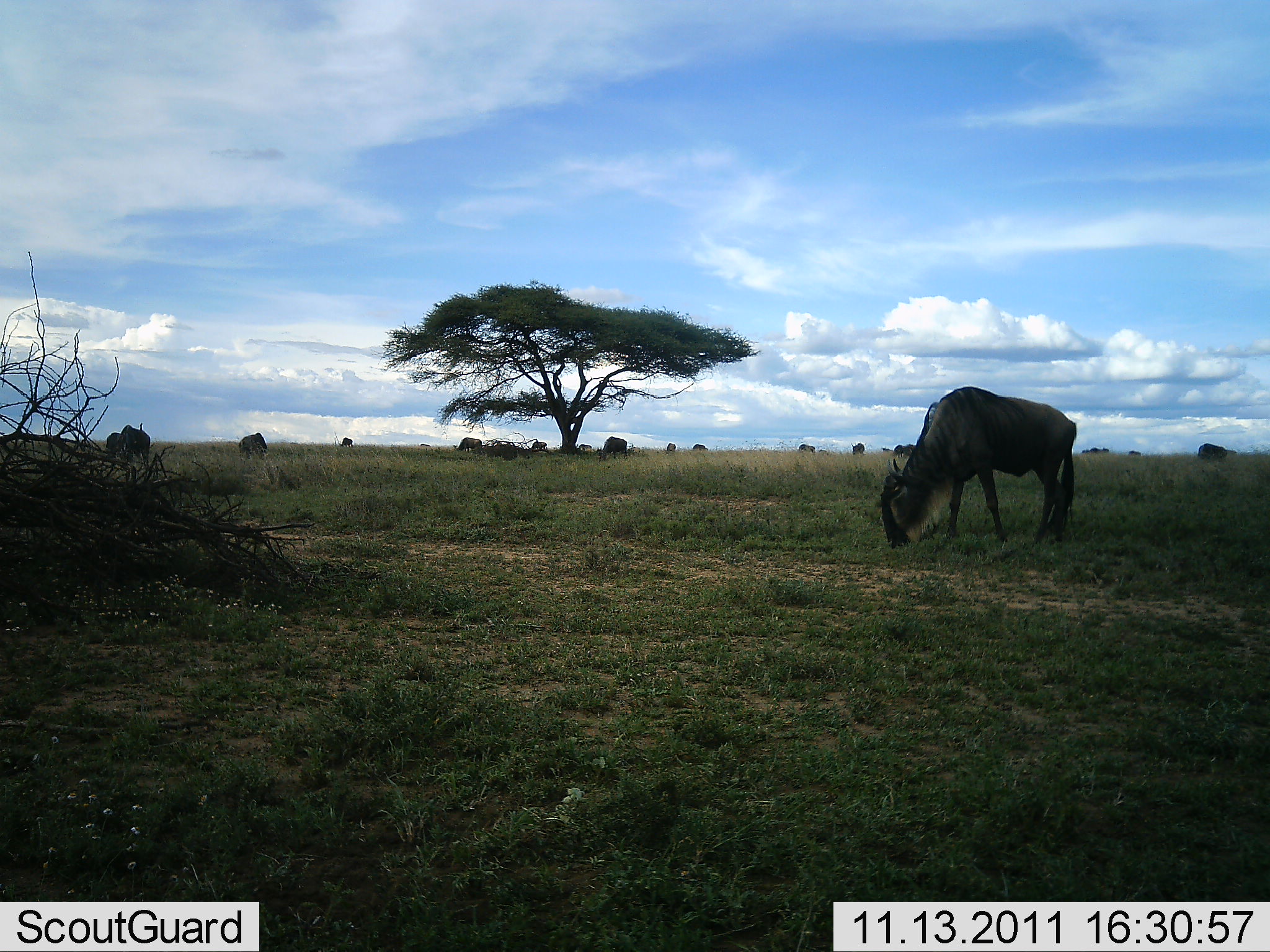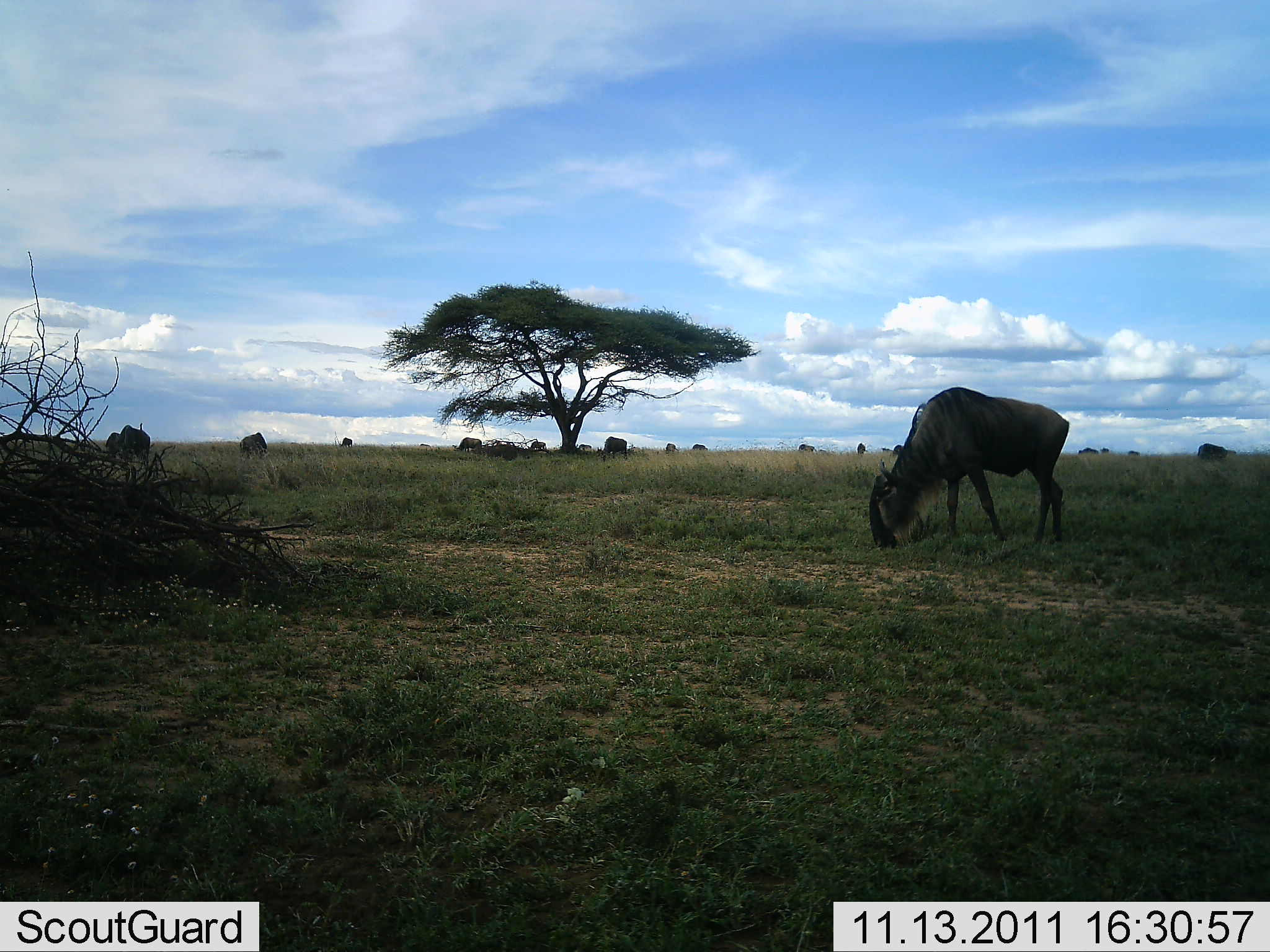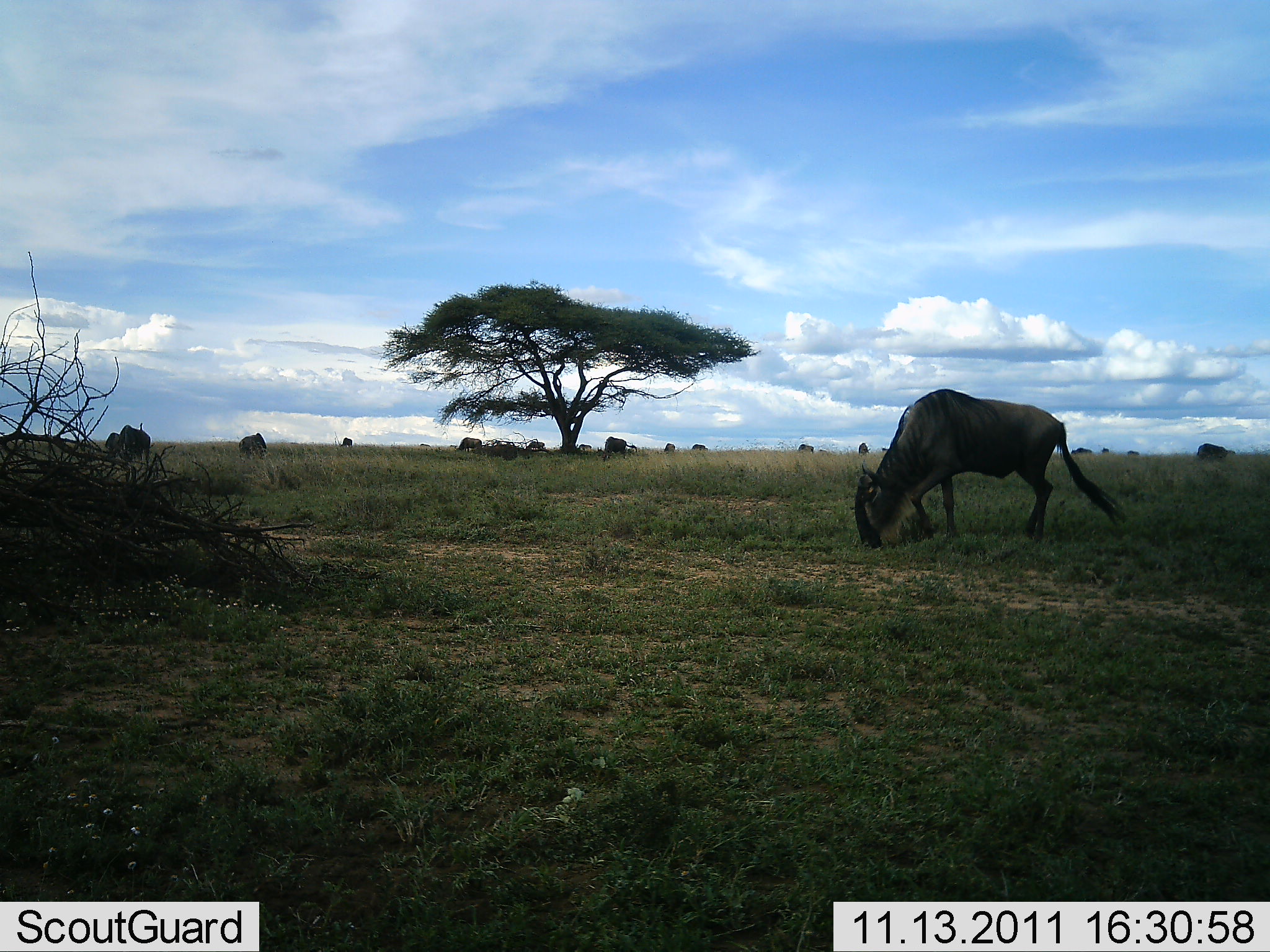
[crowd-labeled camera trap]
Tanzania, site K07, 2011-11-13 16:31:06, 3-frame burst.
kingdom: Animalia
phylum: Chordata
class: Mammalia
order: Artiodactyla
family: Bovidae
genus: Connochaetes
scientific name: Connochaetes taurinus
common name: blue wildebeest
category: wildebeest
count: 11-50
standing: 46%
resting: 0%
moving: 38%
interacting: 0%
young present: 0%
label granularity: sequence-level